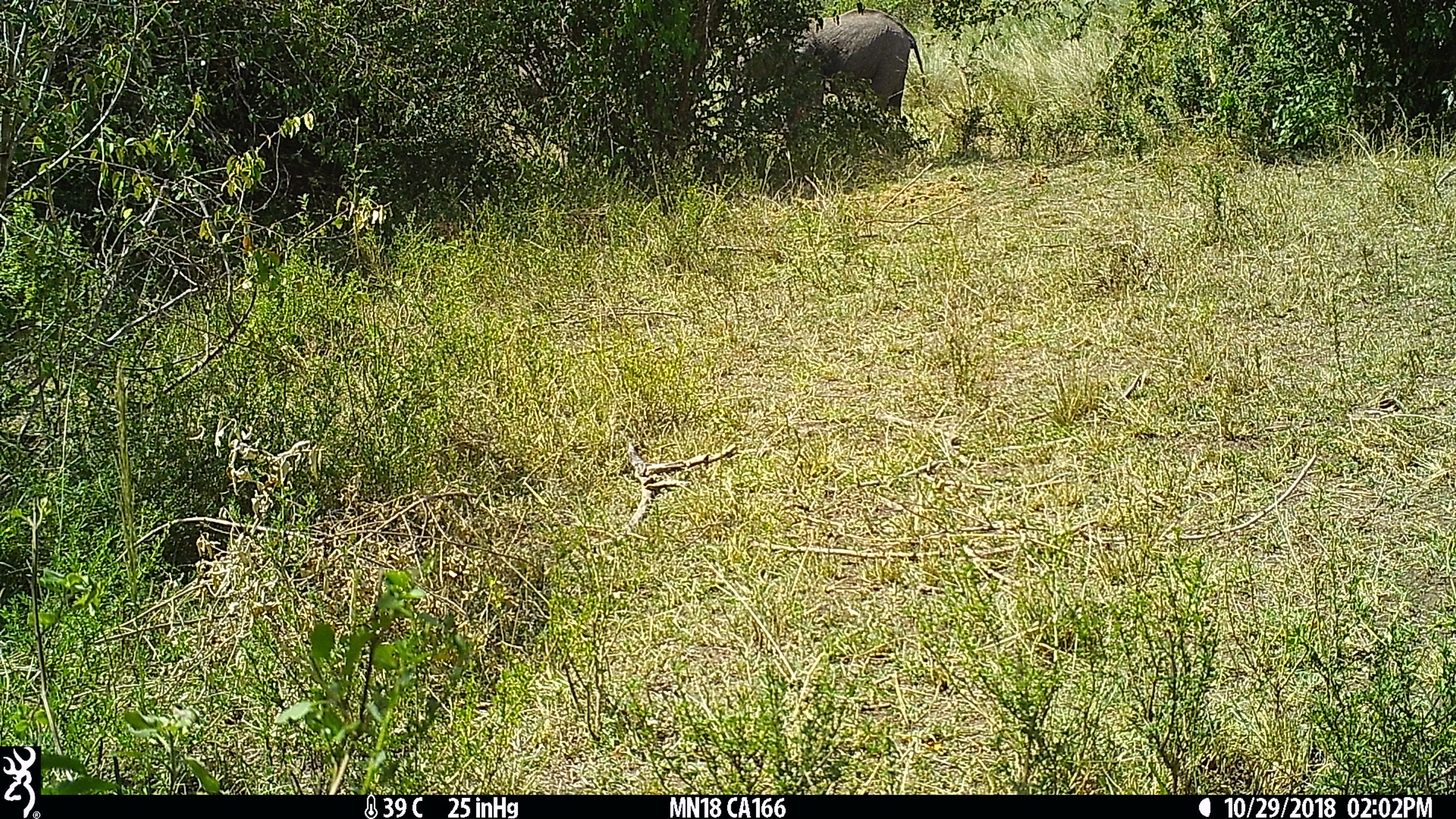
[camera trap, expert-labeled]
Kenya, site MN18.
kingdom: Animalia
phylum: Chordata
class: Mammalia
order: Proboscidea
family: Elephantidae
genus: Loxodonta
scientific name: Loxodonta africana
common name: elephant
Elephant (Loxodonta africana).